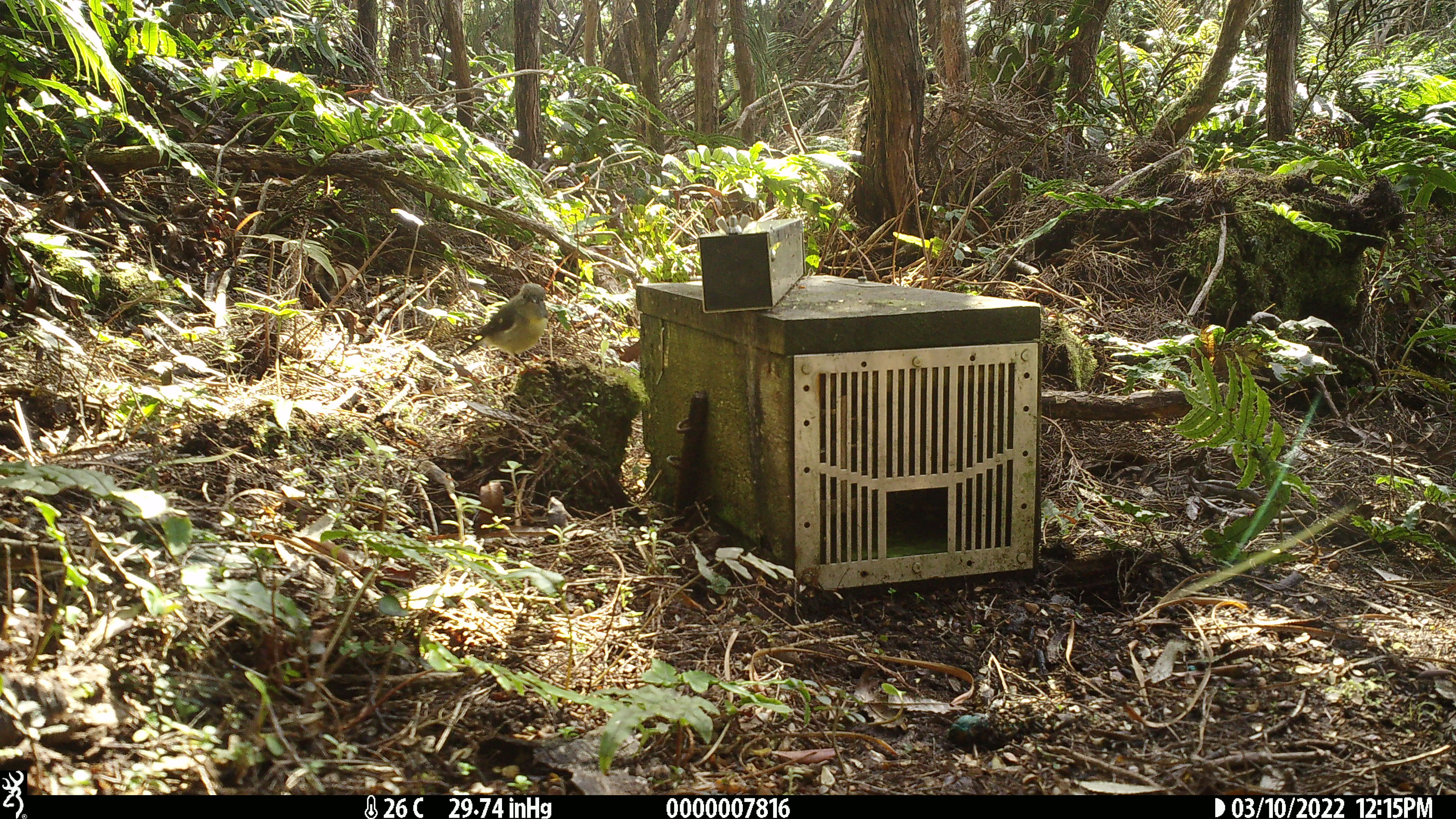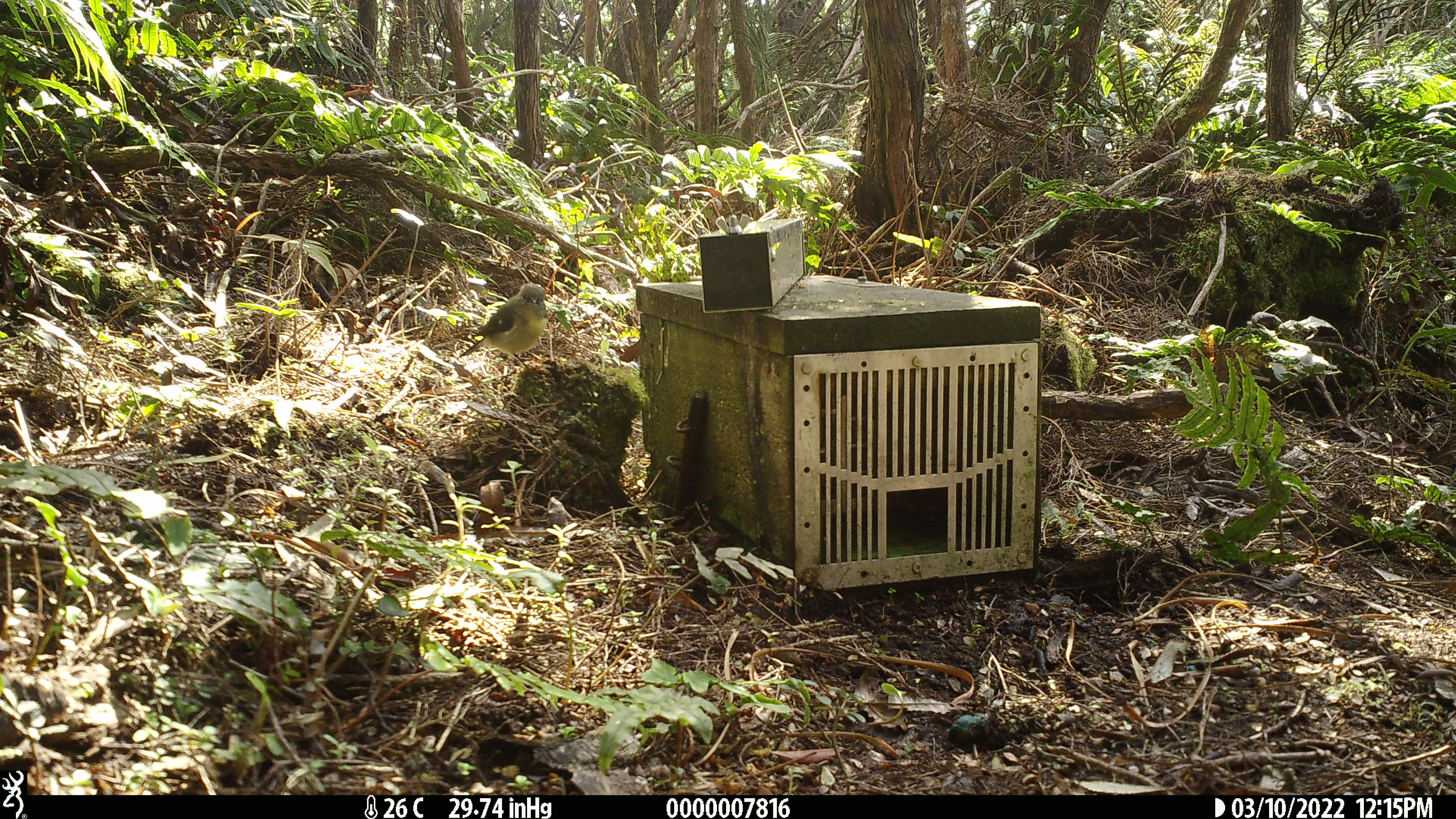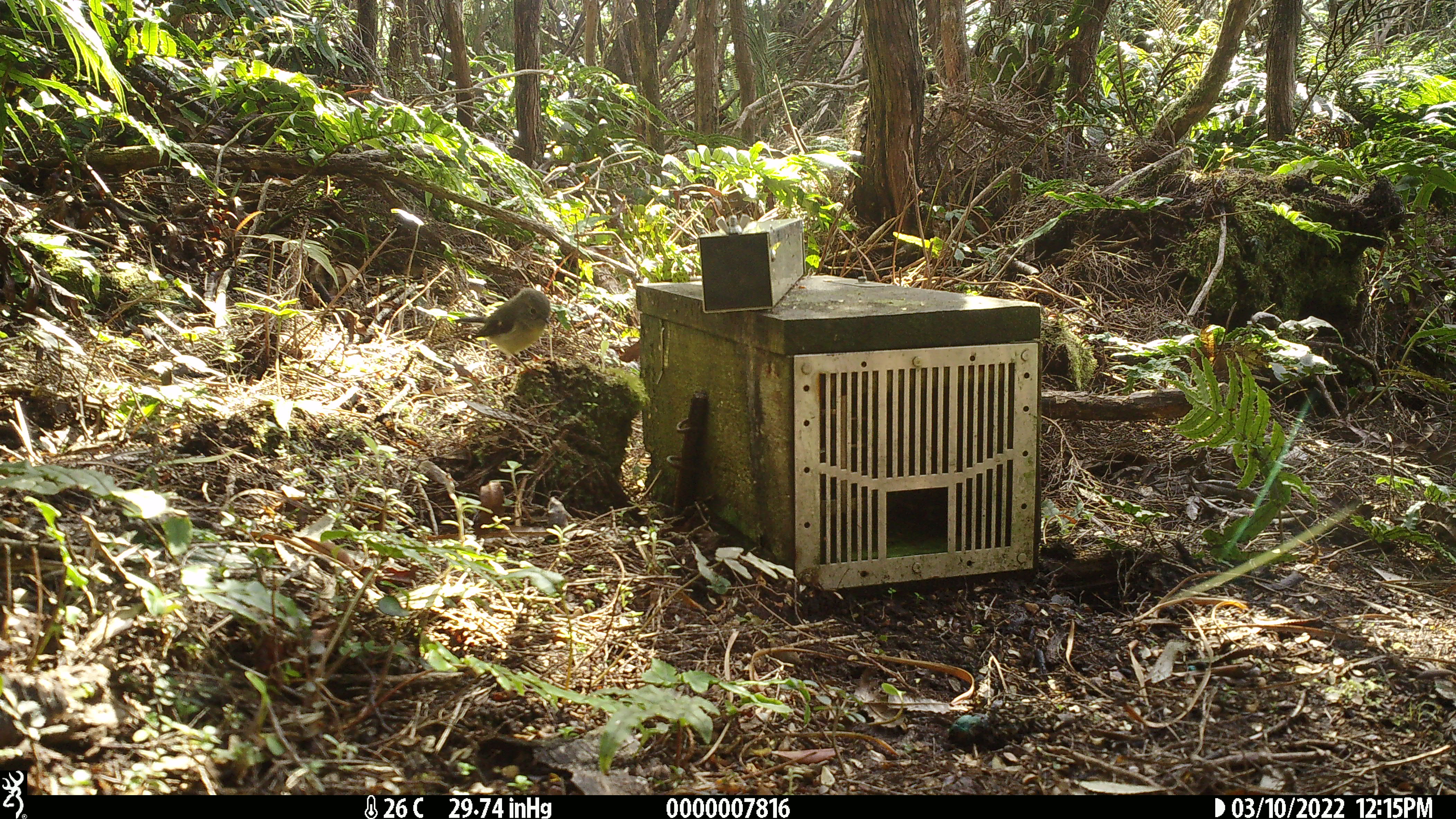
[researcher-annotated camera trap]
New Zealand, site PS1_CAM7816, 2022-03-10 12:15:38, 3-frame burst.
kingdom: Animalia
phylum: Chordata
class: Aves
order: Passeriformes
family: Petroicidae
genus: Petroica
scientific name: Petroica macrocephala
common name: tomtit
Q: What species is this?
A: Tomtit (Petroica macrocephala).